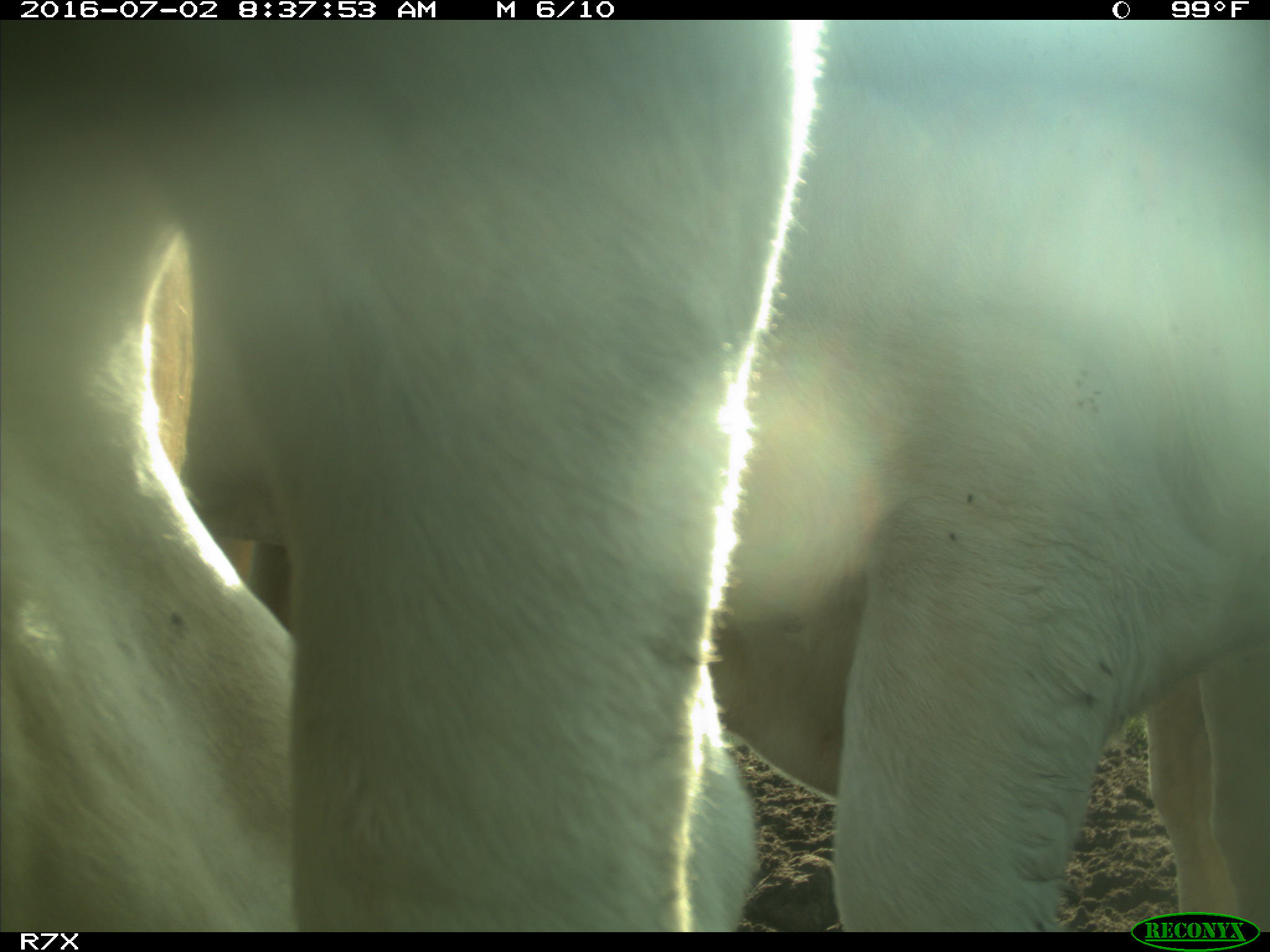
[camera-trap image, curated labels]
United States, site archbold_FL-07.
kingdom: Animalia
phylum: Chordata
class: Mammalia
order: Artiodactyla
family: Bovidae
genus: Bos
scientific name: Bos taurus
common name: domestic cow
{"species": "Bos taurus (domestic cow)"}